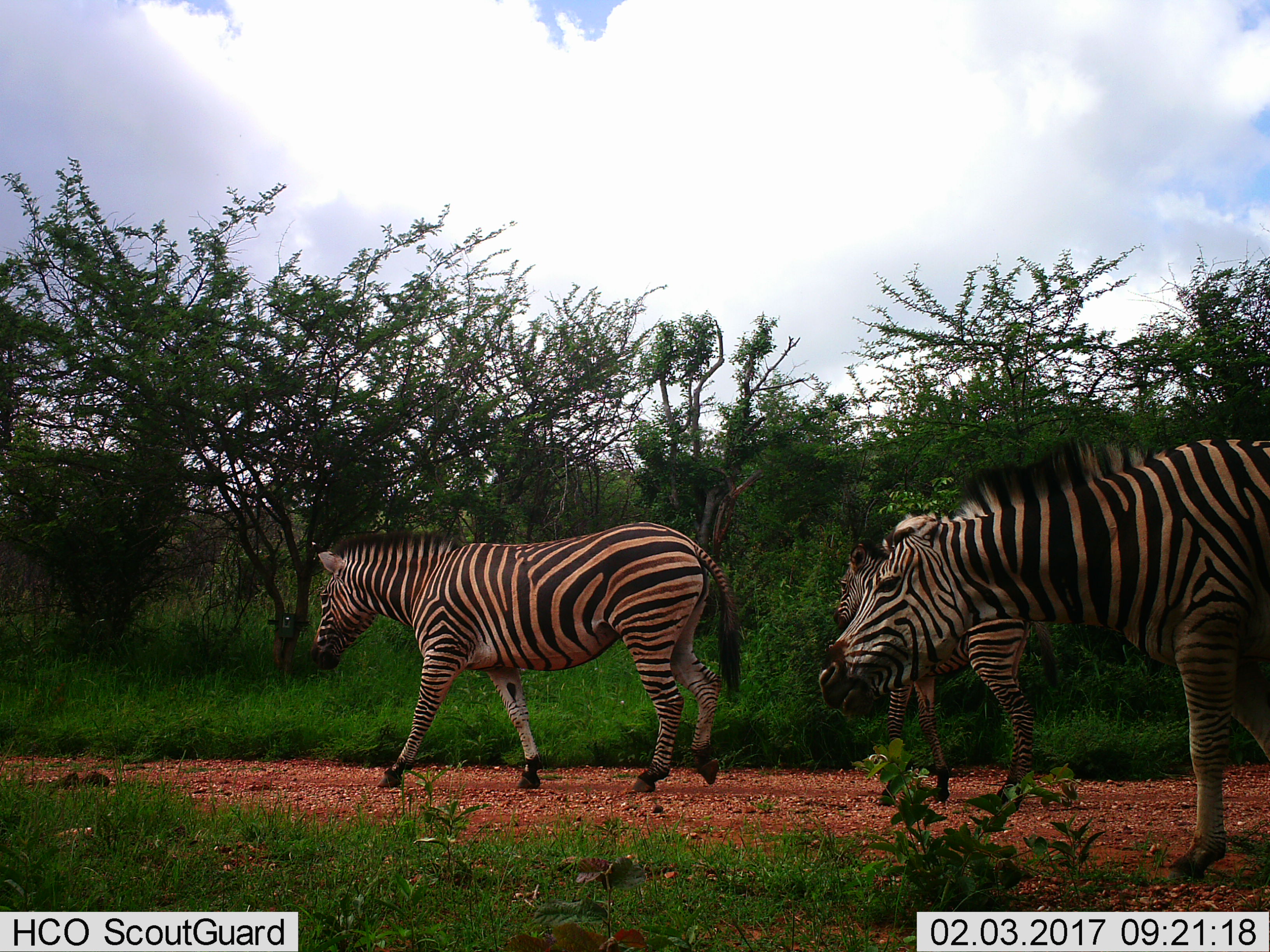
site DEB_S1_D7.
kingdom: Animalia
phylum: Chordata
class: Mammalia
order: Perissodactyla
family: Equidae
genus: Equus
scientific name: Equus quagga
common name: plains zebra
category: zebraplains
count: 3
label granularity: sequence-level